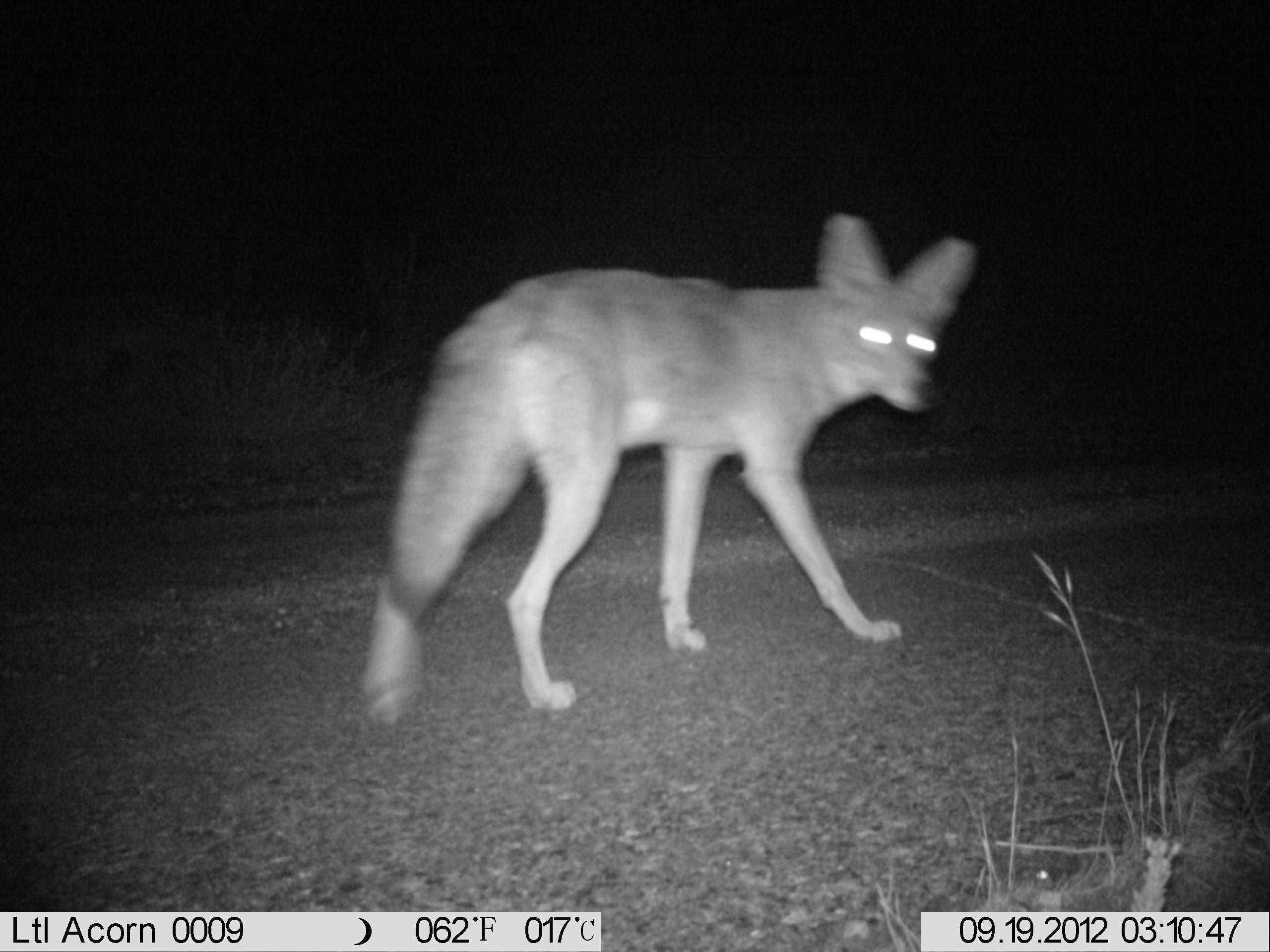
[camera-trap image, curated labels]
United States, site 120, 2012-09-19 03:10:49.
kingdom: Animalia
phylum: Chordata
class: Mammalia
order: Carnivora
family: Canidae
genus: Canis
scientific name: Canis latrans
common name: coyote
Coyote (Canis latrans).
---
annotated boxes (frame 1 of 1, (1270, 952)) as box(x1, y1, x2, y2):
coyote: box(335, 200, 995, 733)